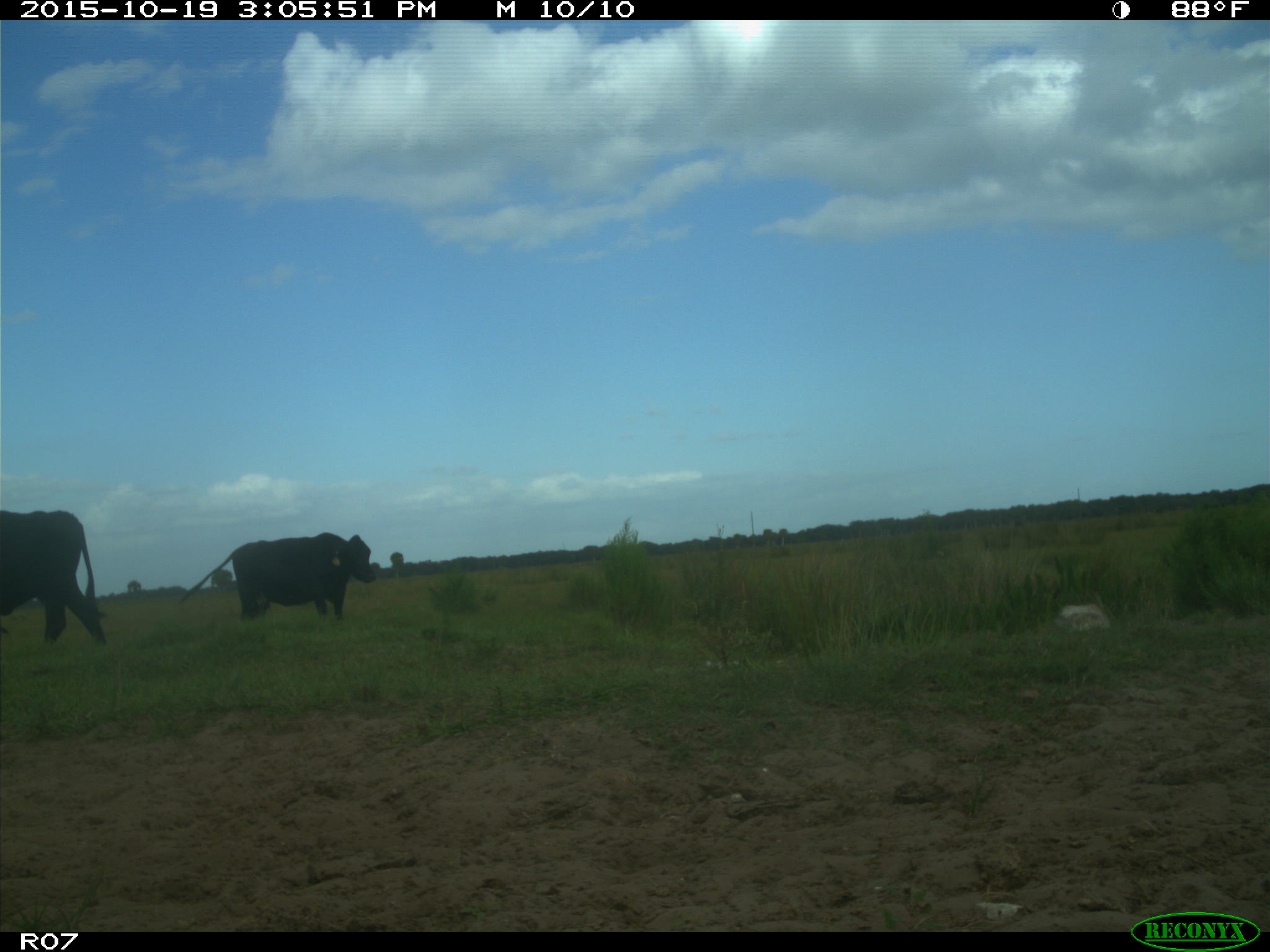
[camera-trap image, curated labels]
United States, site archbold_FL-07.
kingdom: Animalia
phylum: Chordata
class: Mammalia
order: Artiodactyla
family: Bovidae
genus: Bos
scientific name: Bos taurus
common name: domestic cow